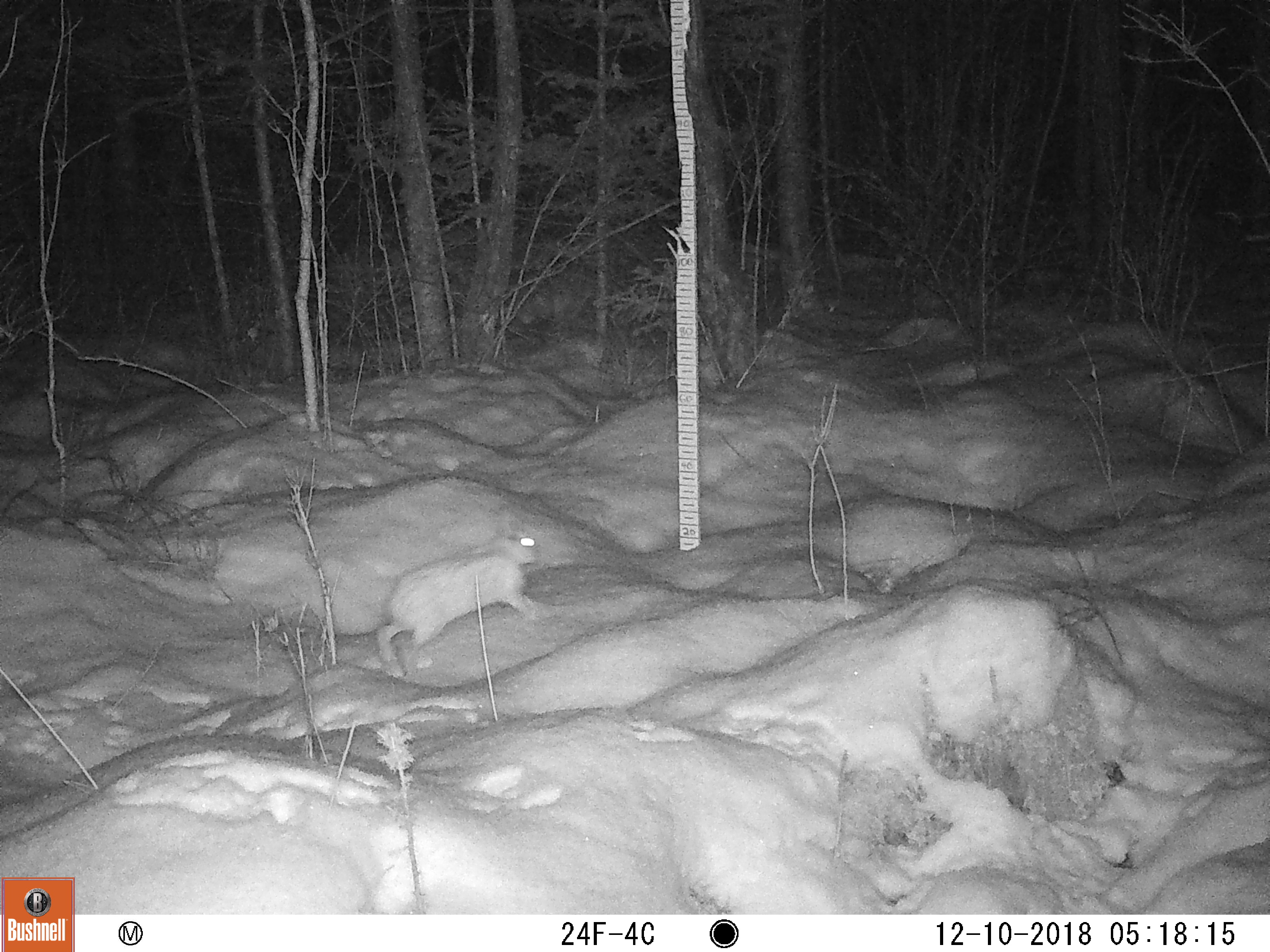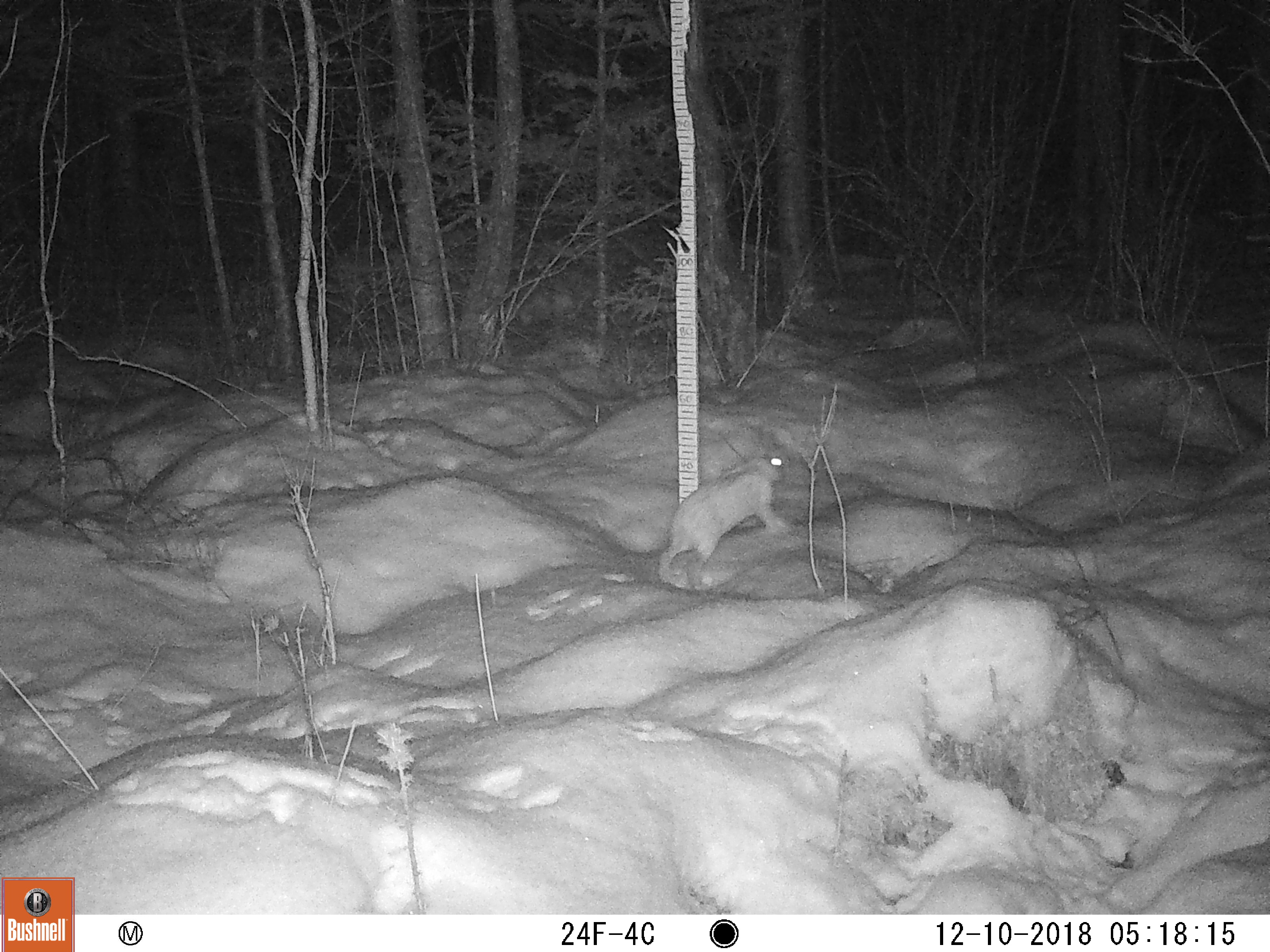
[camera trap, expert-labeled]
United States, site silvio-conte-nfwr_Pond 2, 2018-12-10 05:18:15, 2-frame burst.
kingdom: Animalia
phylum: Chordata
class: Mammalia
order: Lagomorpha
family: Leporidae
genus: Lepus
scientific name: Lepus americanus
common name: snowshoe hare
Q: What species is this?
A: Snowshoe hare (Lepus americanus).